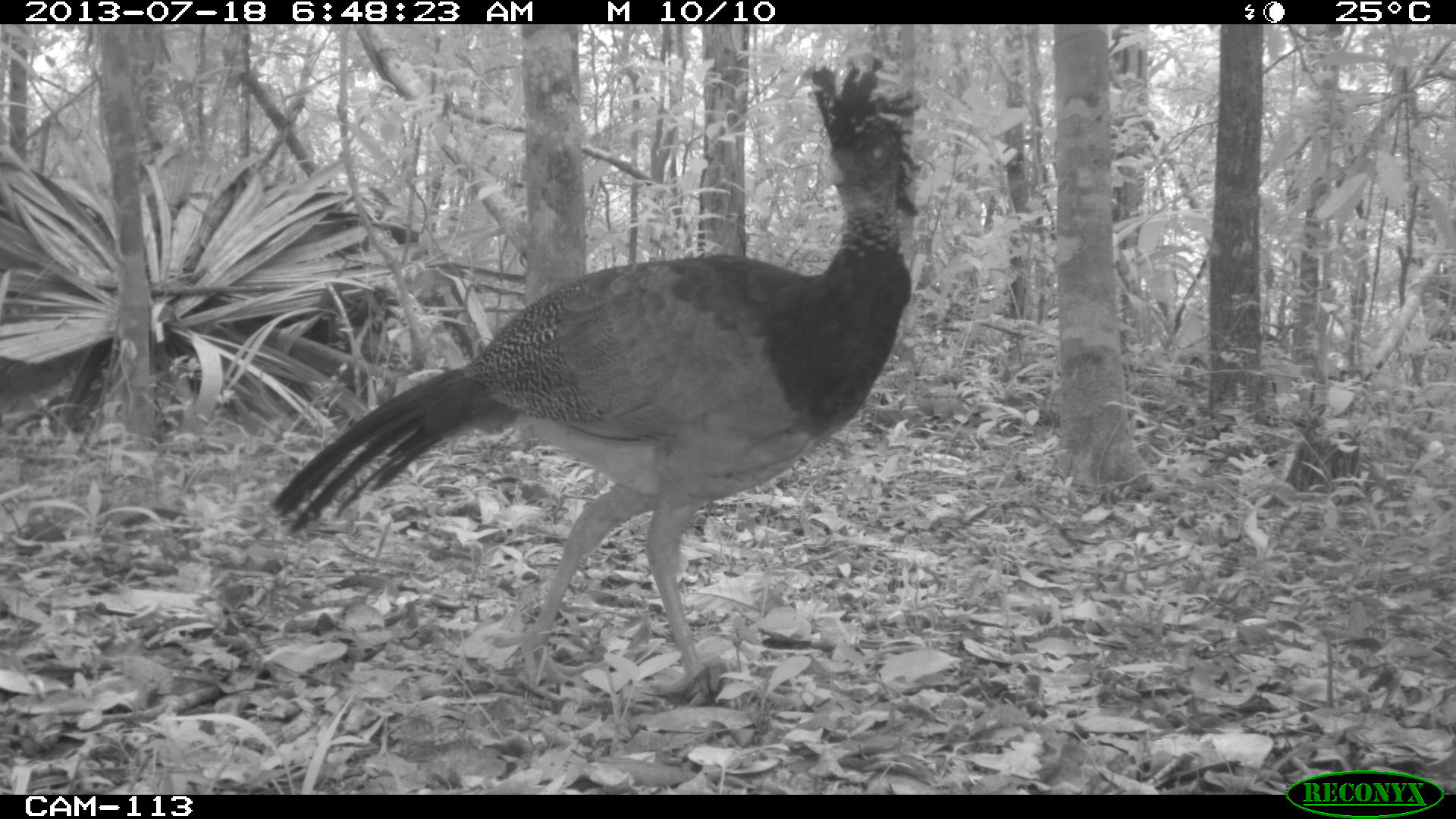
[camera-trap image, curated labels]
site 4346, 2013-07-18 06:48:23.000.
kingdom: Animalia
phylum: Chordata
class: Aves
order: Galliformes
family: Cracidae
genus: Crax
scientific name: Crax rubra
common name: great curassow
Crax rubra (great curassow), count 1, sex female.